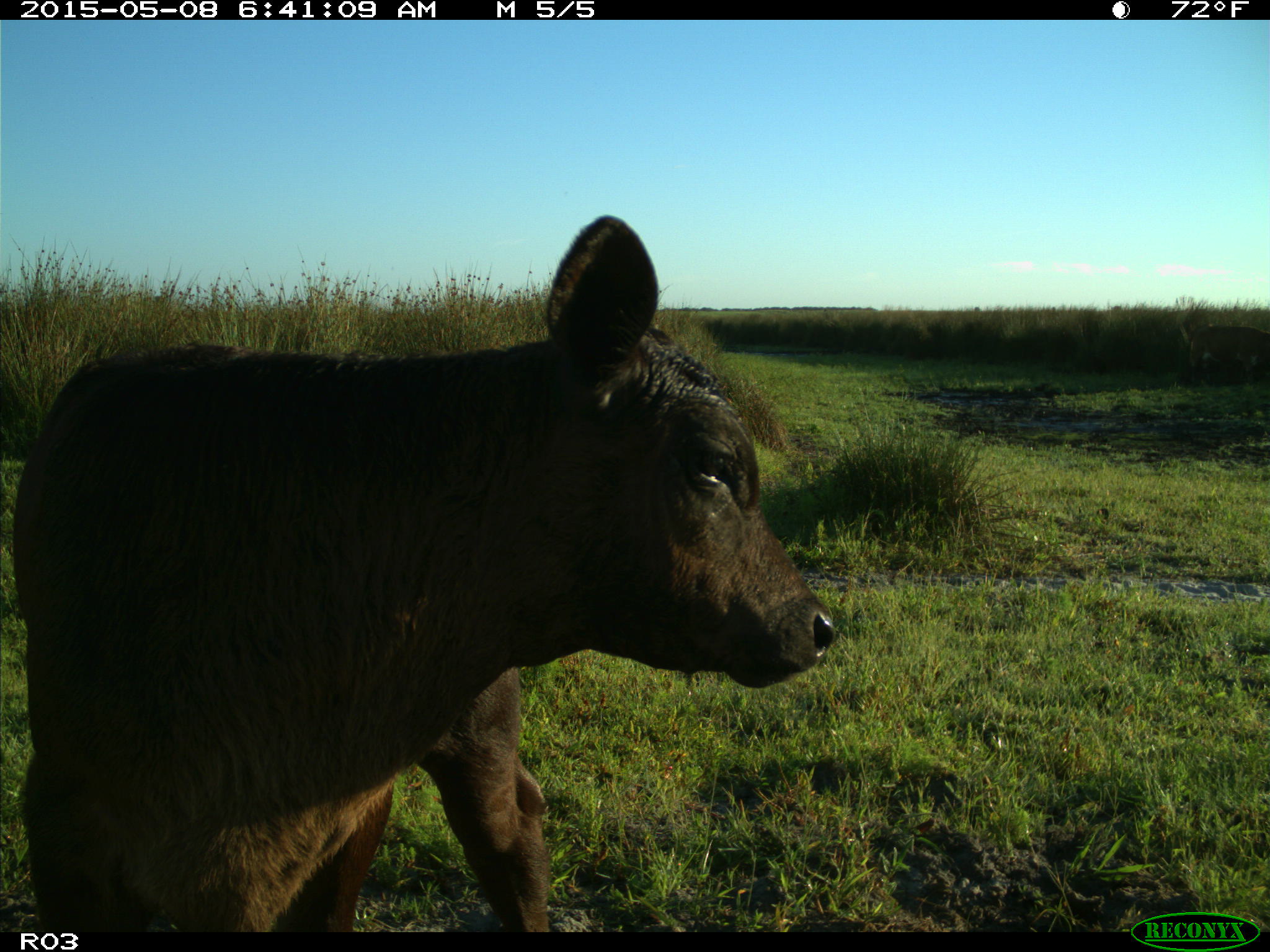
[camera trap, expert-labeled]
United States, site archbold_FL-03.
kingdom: Animalia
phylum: Chordata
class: Mammalia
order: Artiodactyla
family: Bovidae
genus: Bos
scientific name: Bos taurus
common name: domestic cow